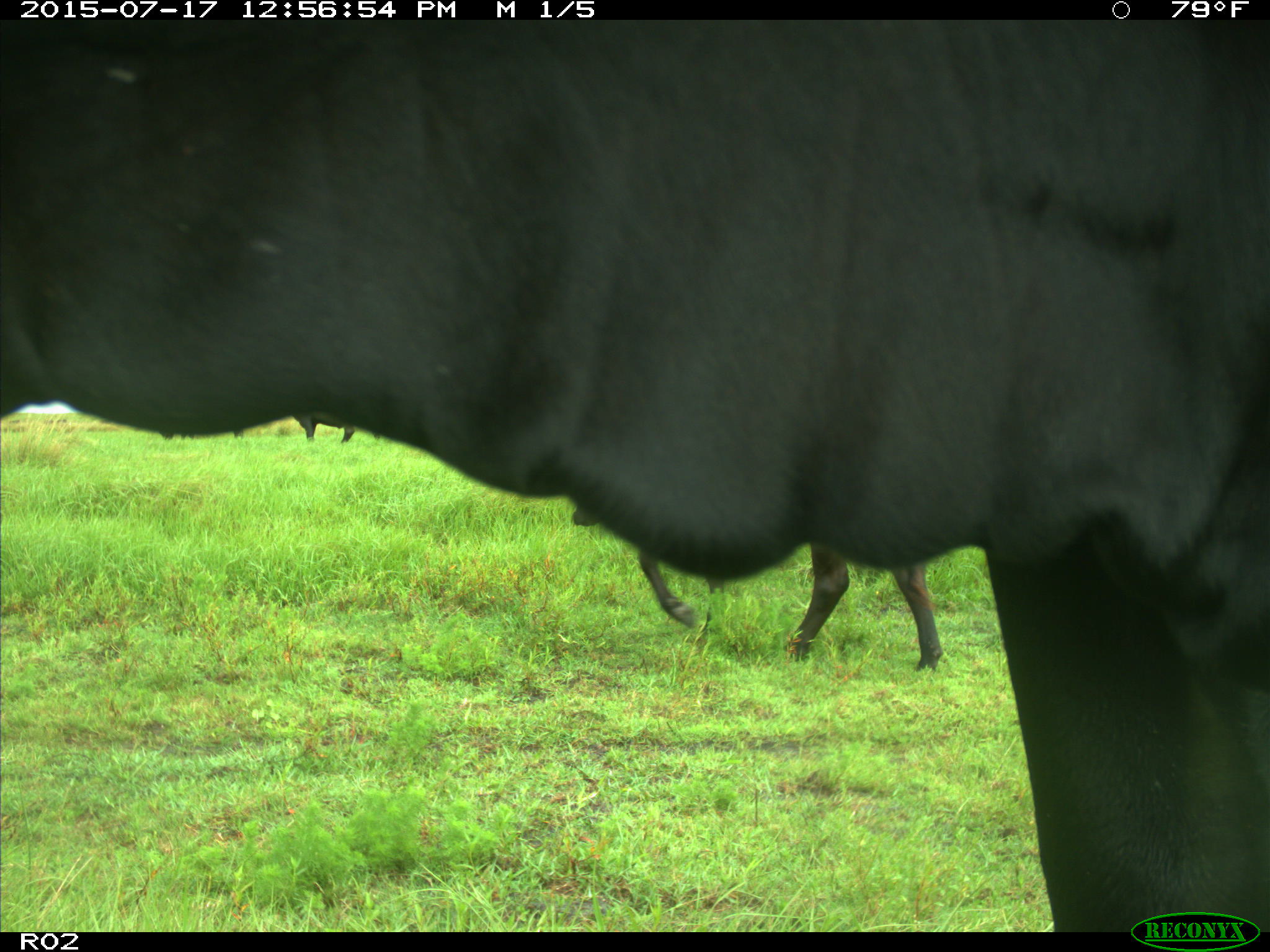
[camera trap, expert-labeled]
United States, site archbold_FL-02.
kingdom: Animalia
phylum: Chordata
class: Mammalia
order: Artiodactyla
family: Bovidae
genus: Bos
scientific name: Bos taurus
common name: domestic cow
Bos taurus (domestic cow).